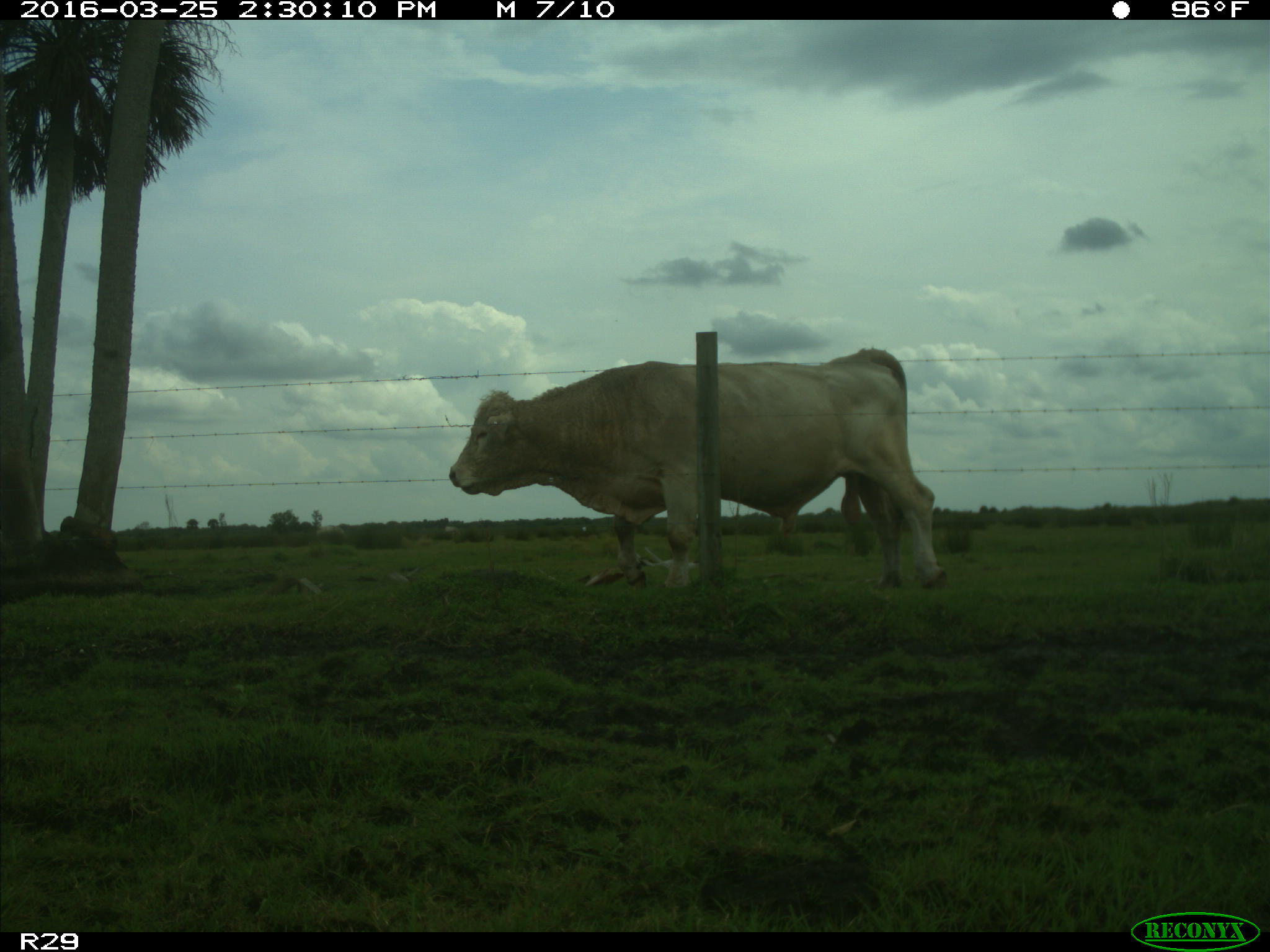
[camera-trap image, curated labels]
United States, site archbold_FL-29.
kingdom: Animalia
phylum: Chordata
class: Mammalia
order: Artiodactyla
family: Bovidae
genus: Bos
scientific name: Bos taurus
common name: domestic cow